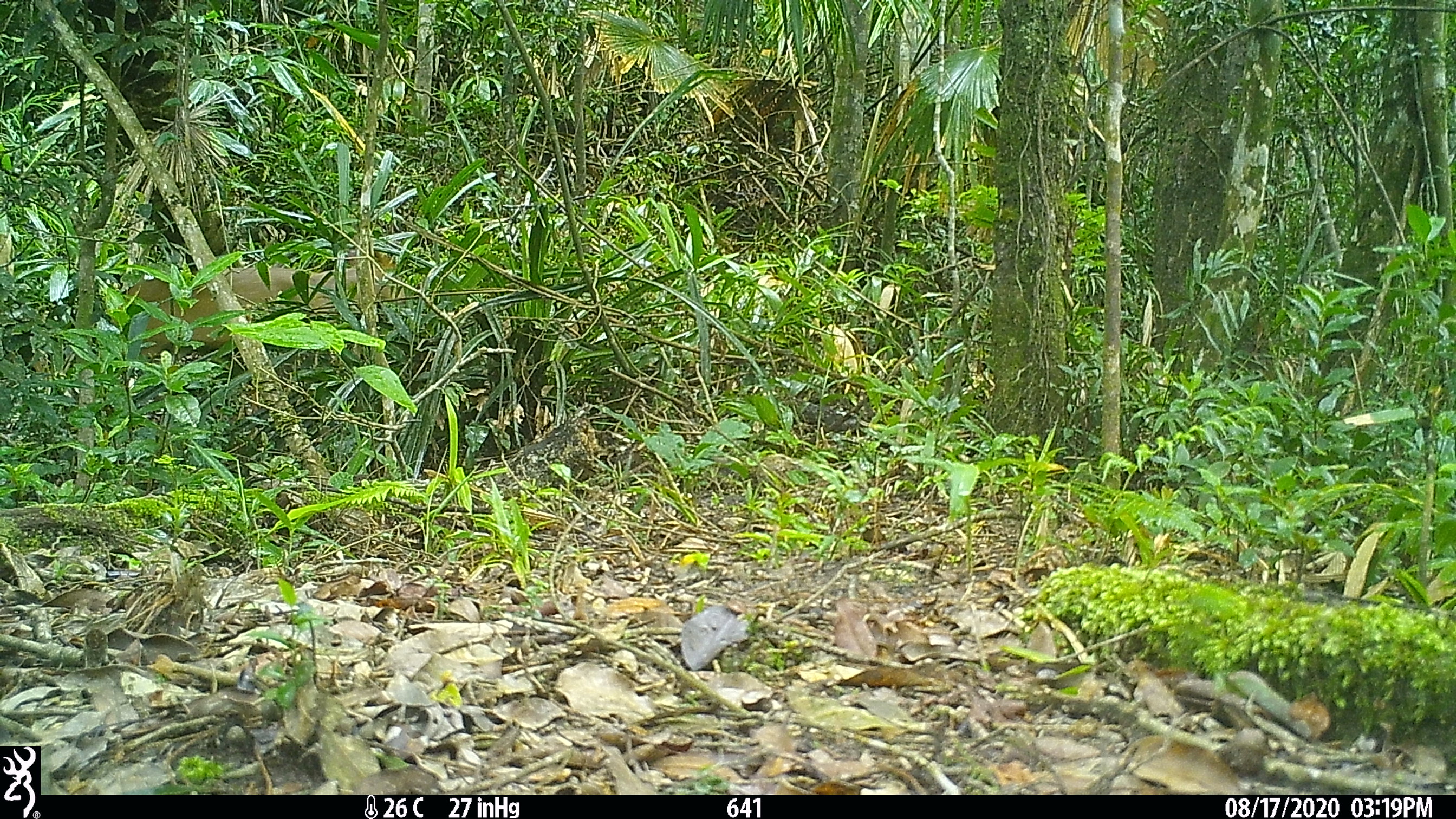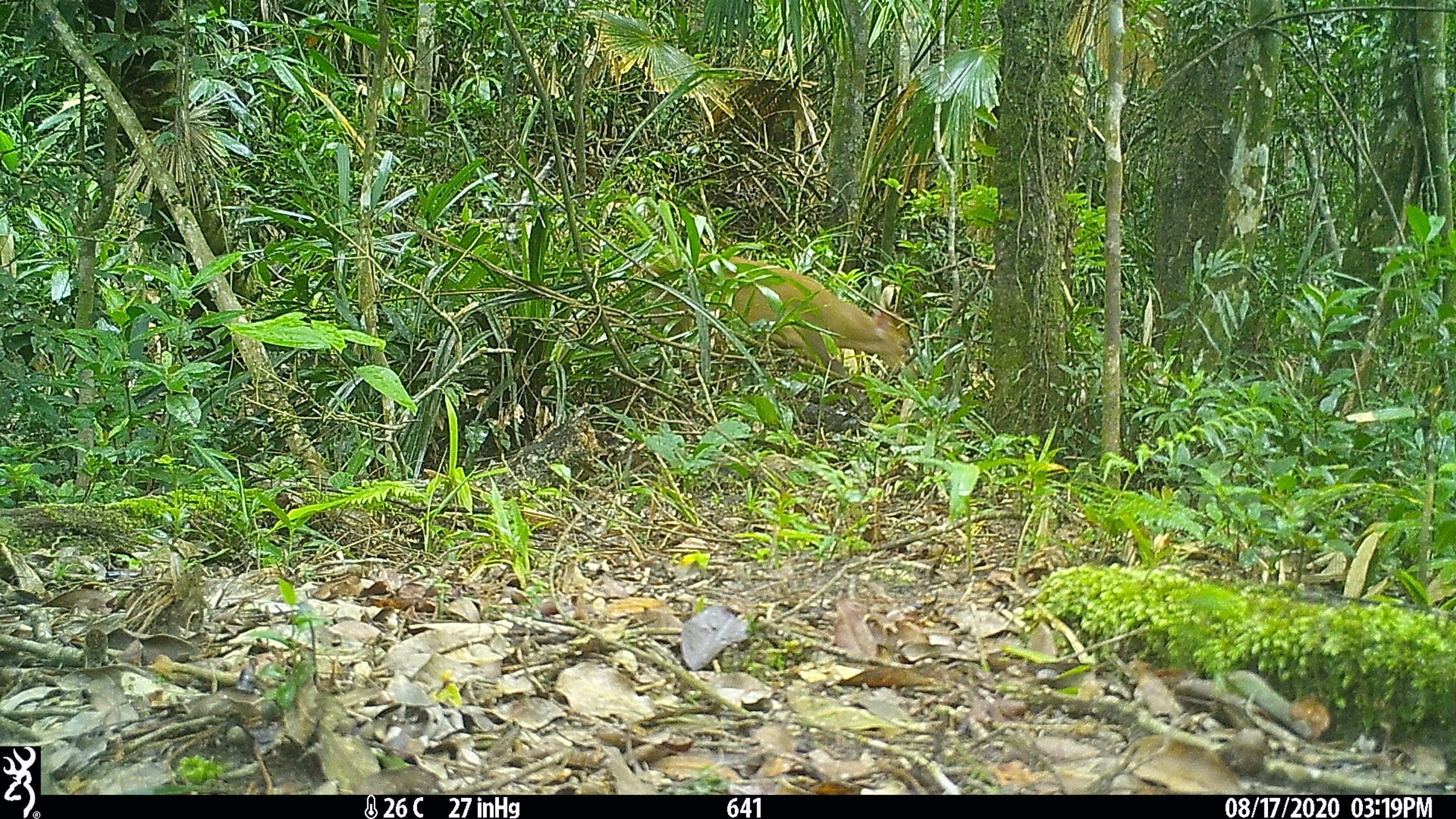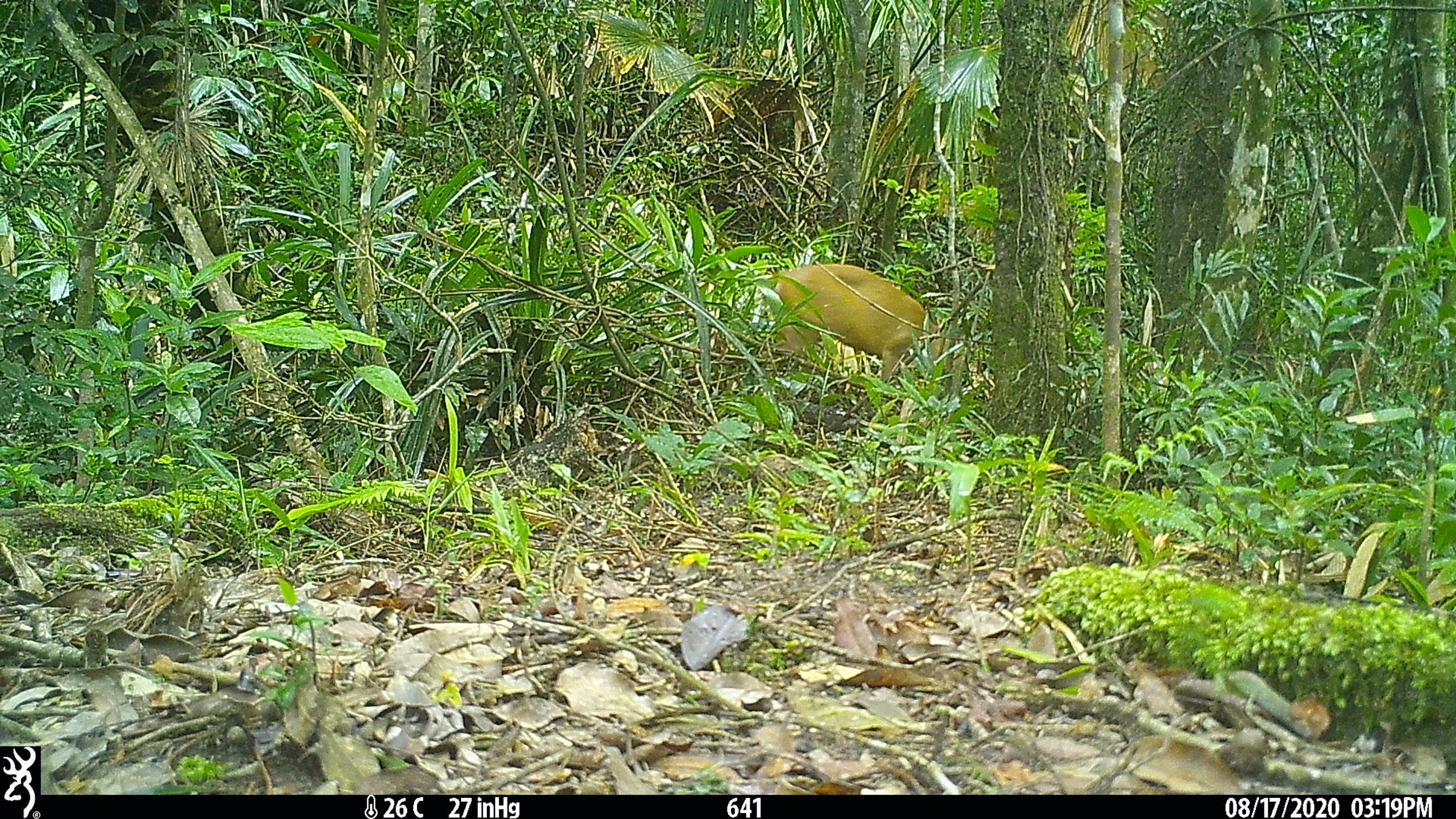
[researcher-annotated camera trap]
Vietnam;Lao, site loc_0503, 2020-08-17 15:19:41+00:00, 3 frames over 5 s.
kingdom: Animalia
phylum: Chordata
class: Mammalia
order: Artiodactyla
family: Cervidae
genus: Muntiacus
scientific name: Muntiacus vuquangensis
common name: large-antlered muntjac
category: large antlered muntjac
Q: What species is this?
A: Large antlered muntjac (large-antlered muntjac) (Muntiacus vuquangensis).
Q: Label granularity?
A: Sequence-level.